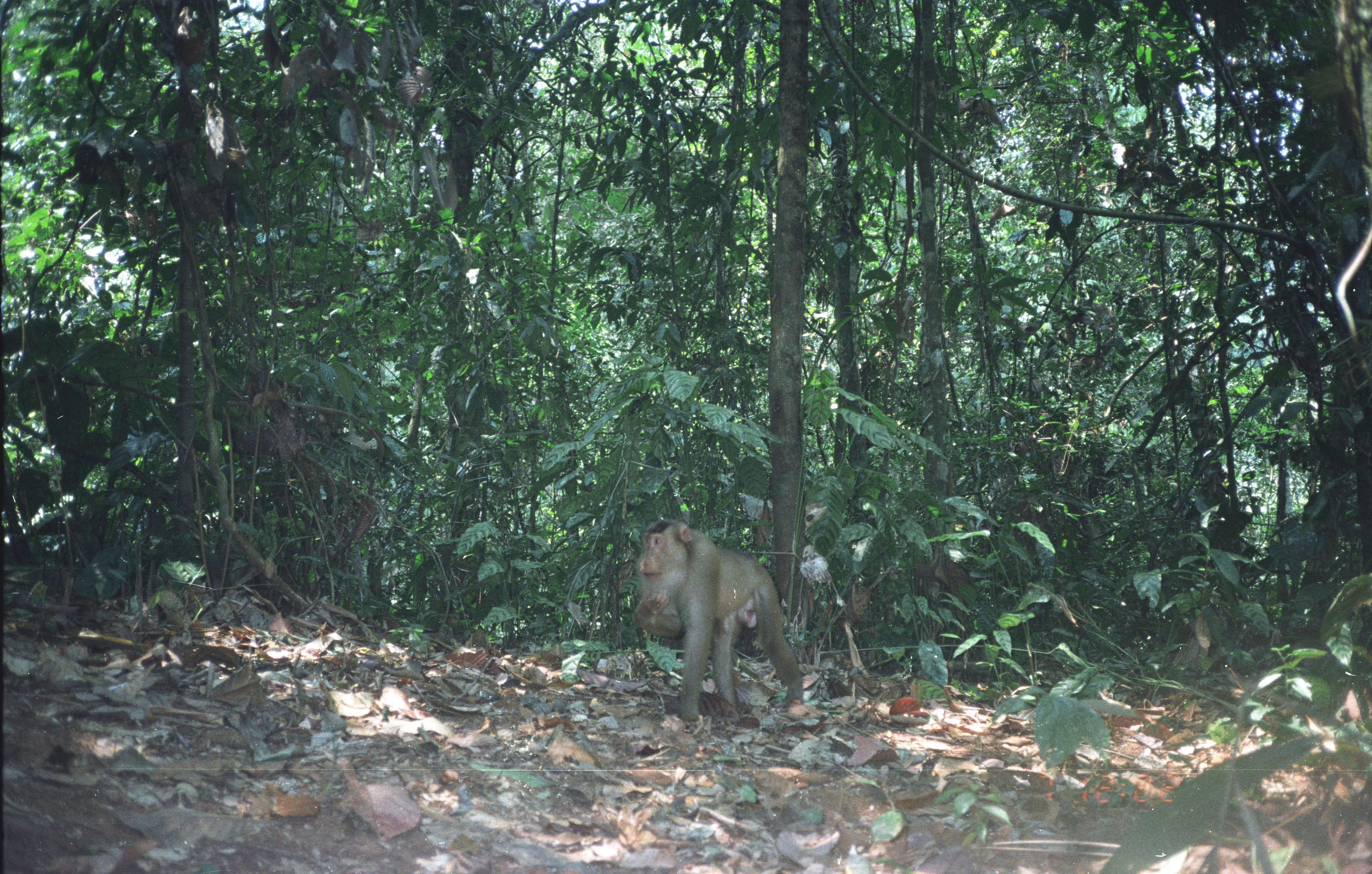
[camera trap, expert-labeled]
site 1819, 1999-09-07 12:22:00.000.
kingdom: Animalia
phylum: Chordata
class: Mammalia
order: Primates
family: Cercopithecidae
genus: Macaca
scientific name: Macaca nemestrina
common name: southern pig-tailed macaque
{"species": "Macaca nemestrina (southern pig-tailed macaque)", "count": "1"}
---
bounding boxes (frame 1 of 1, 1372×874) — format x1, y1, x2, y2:
macaca nemestrina: 633, 519, 804, 728